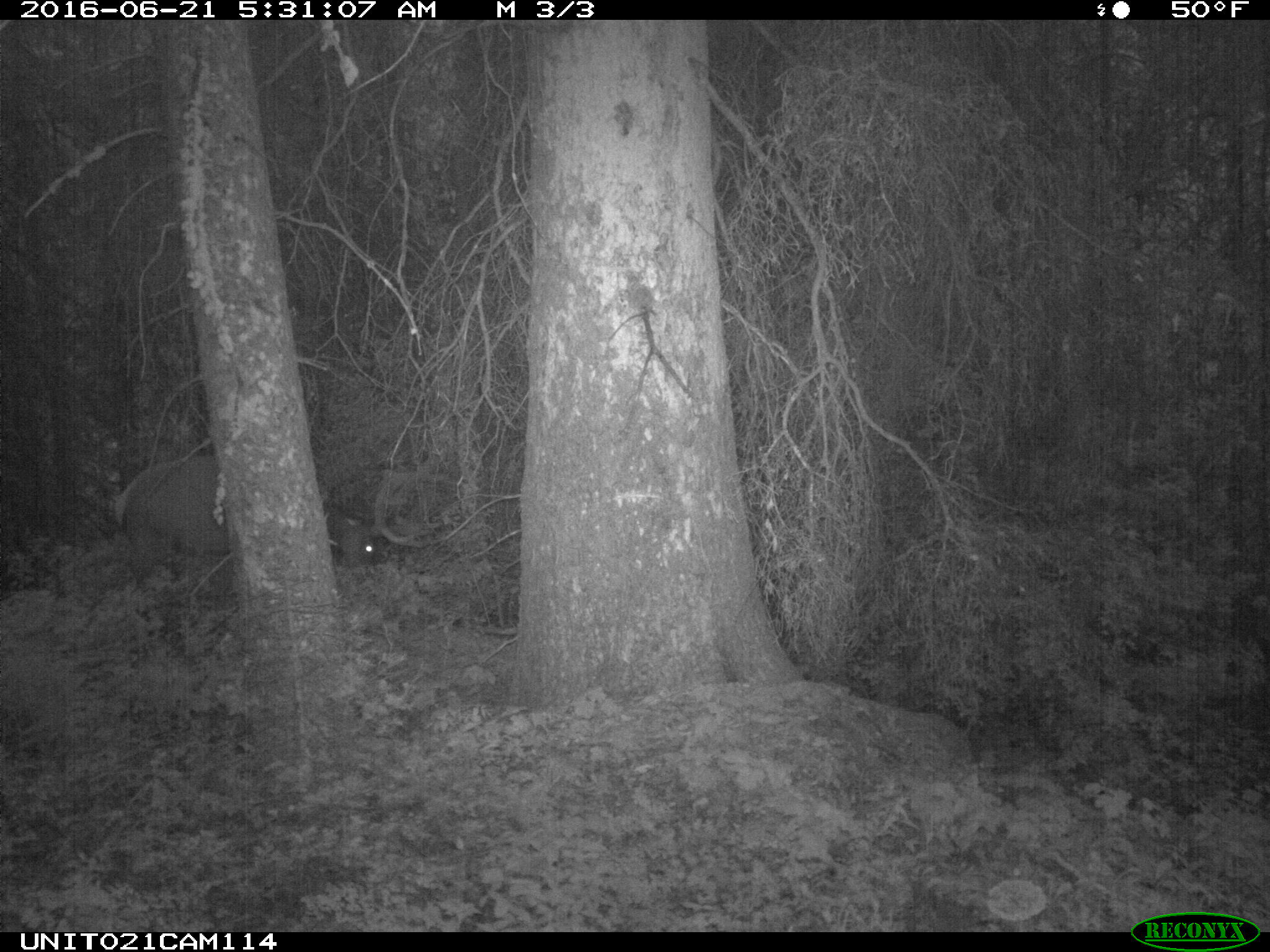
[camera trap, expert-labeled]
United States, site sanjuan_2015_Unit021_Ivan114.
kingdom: Animalia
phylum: Chordata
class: Mammalia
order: Artiodactyla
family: Cervidae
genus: Cervus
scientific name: Cervus elaphus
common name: red deer